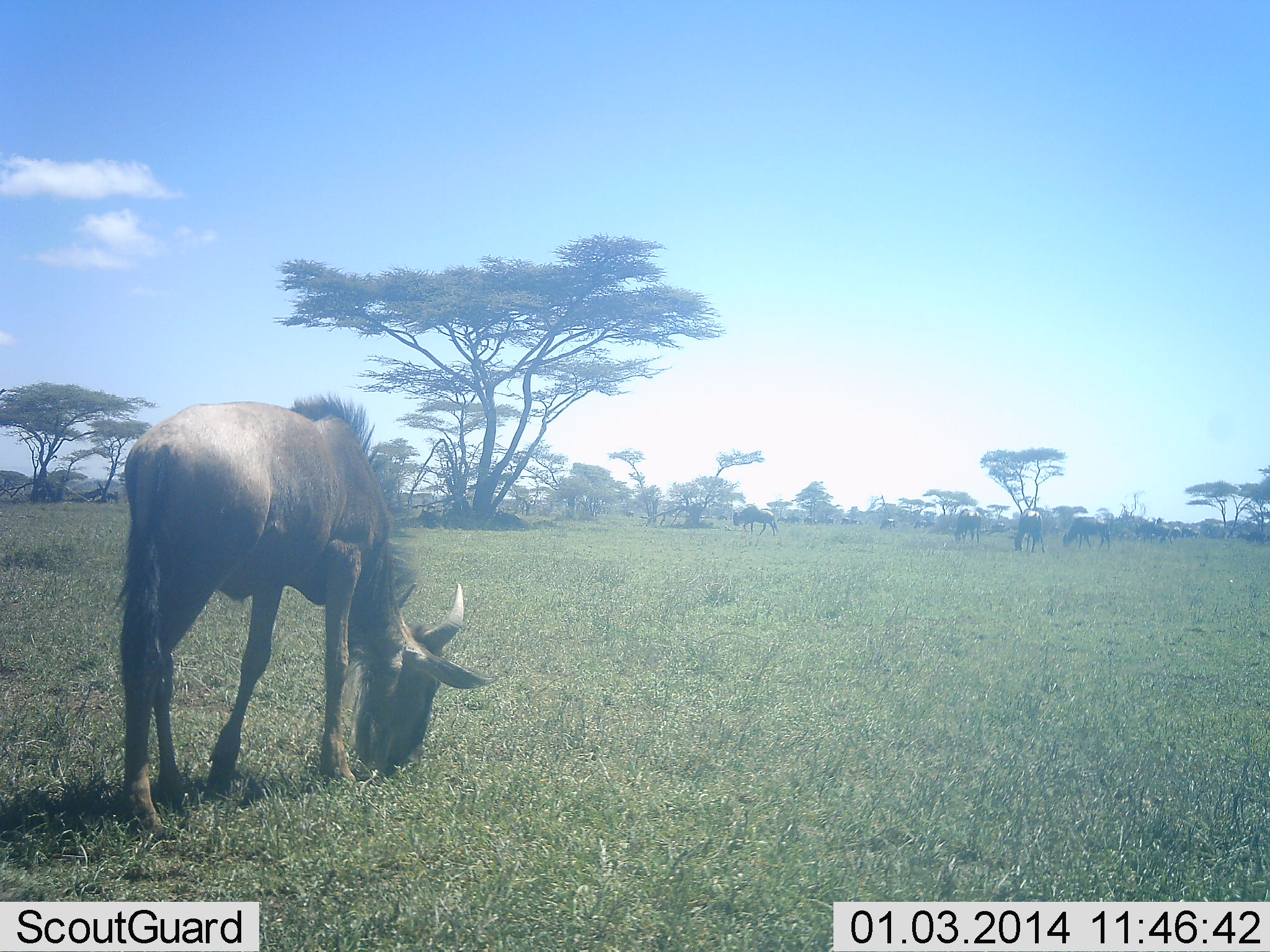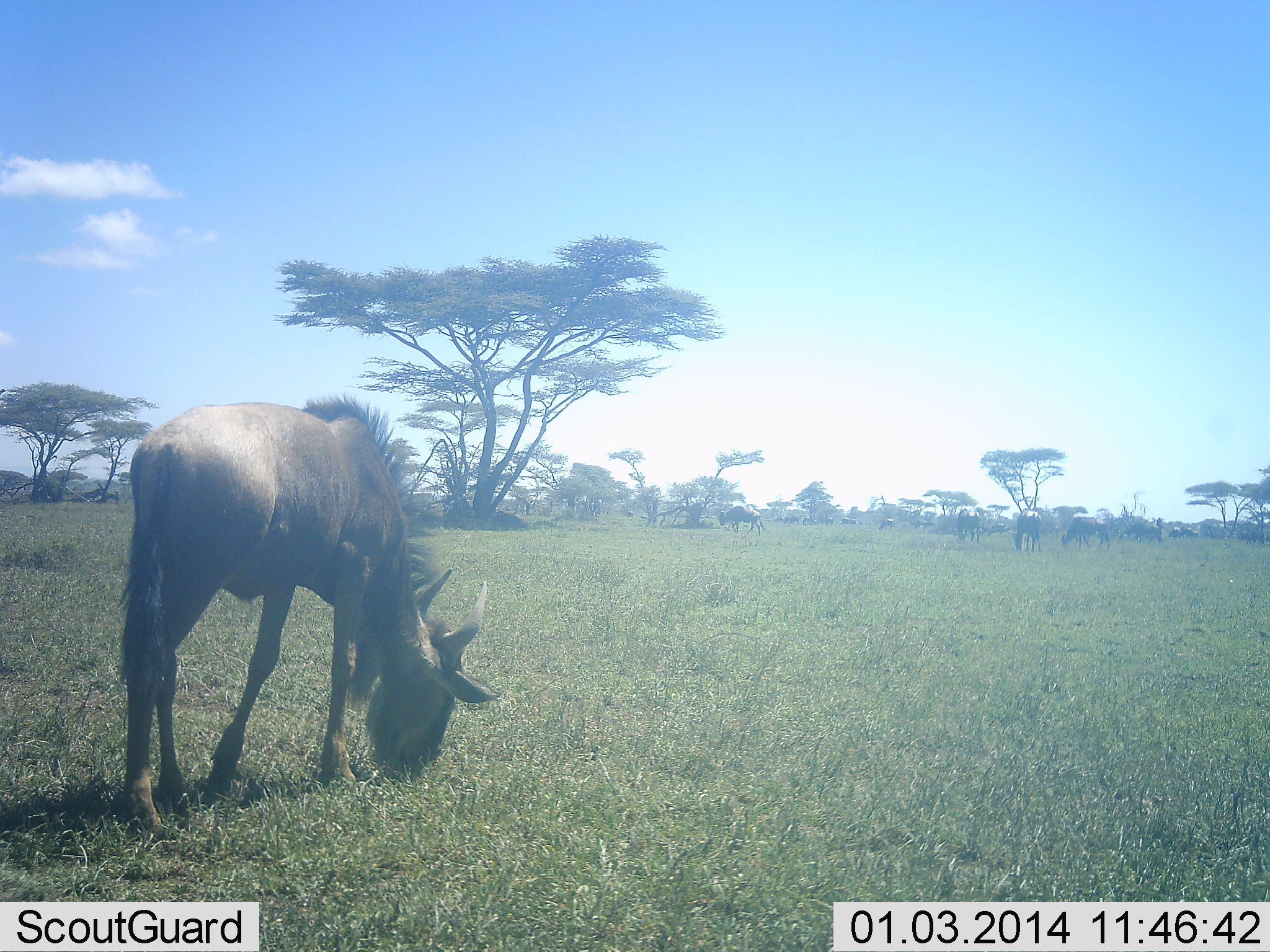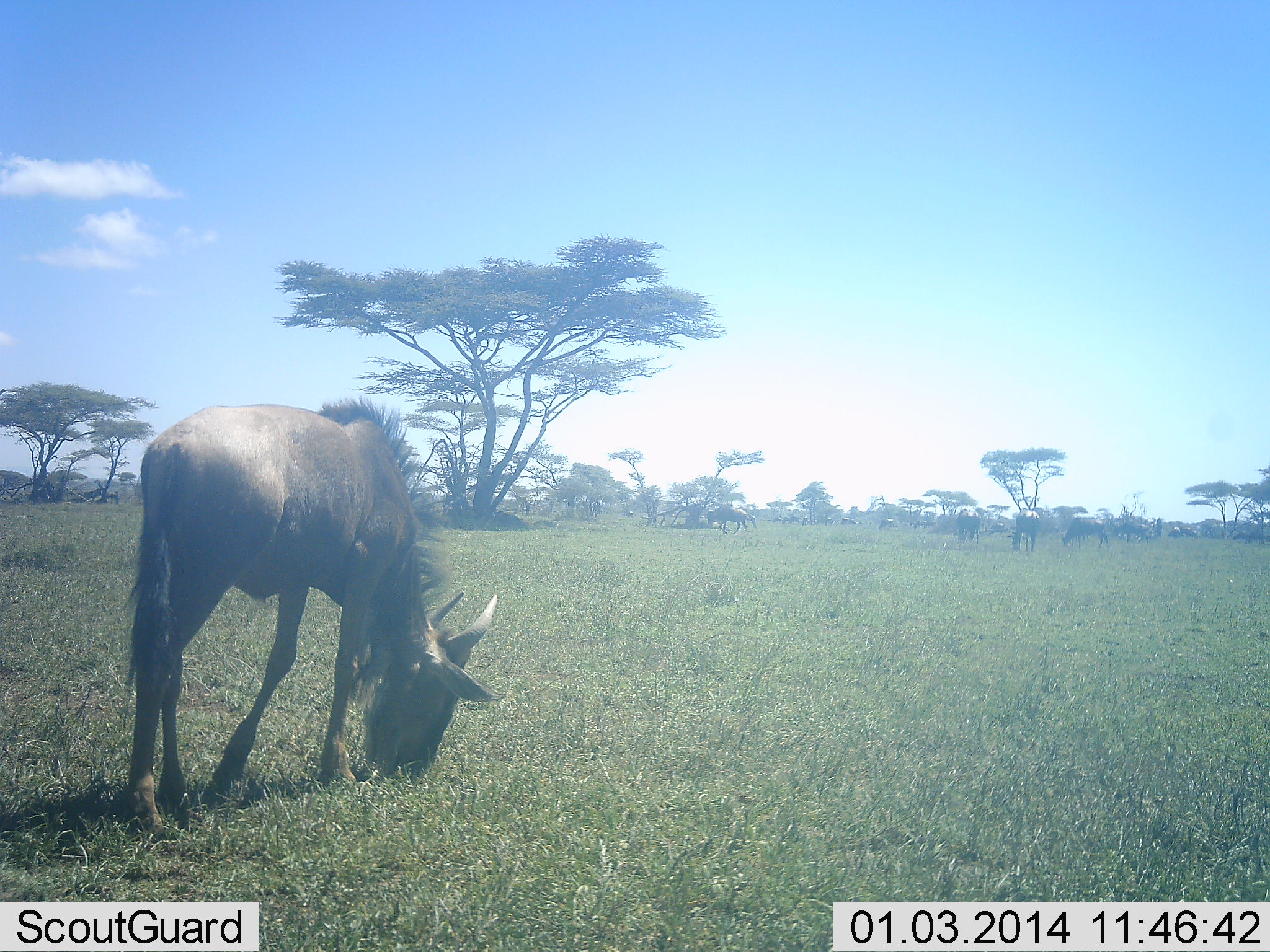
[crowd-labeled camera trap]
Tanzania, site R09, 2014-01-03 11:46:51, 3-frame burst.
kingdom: Animalia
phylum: Chordata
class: Mammalia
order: Artiodactyla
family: Bovidae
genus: Connochaetes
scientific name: Connochaetes taurinus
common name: blue wildebeest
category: wildebeest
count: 8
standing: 20%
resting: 0%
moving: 10%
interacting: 0%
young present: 0%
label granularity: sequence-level